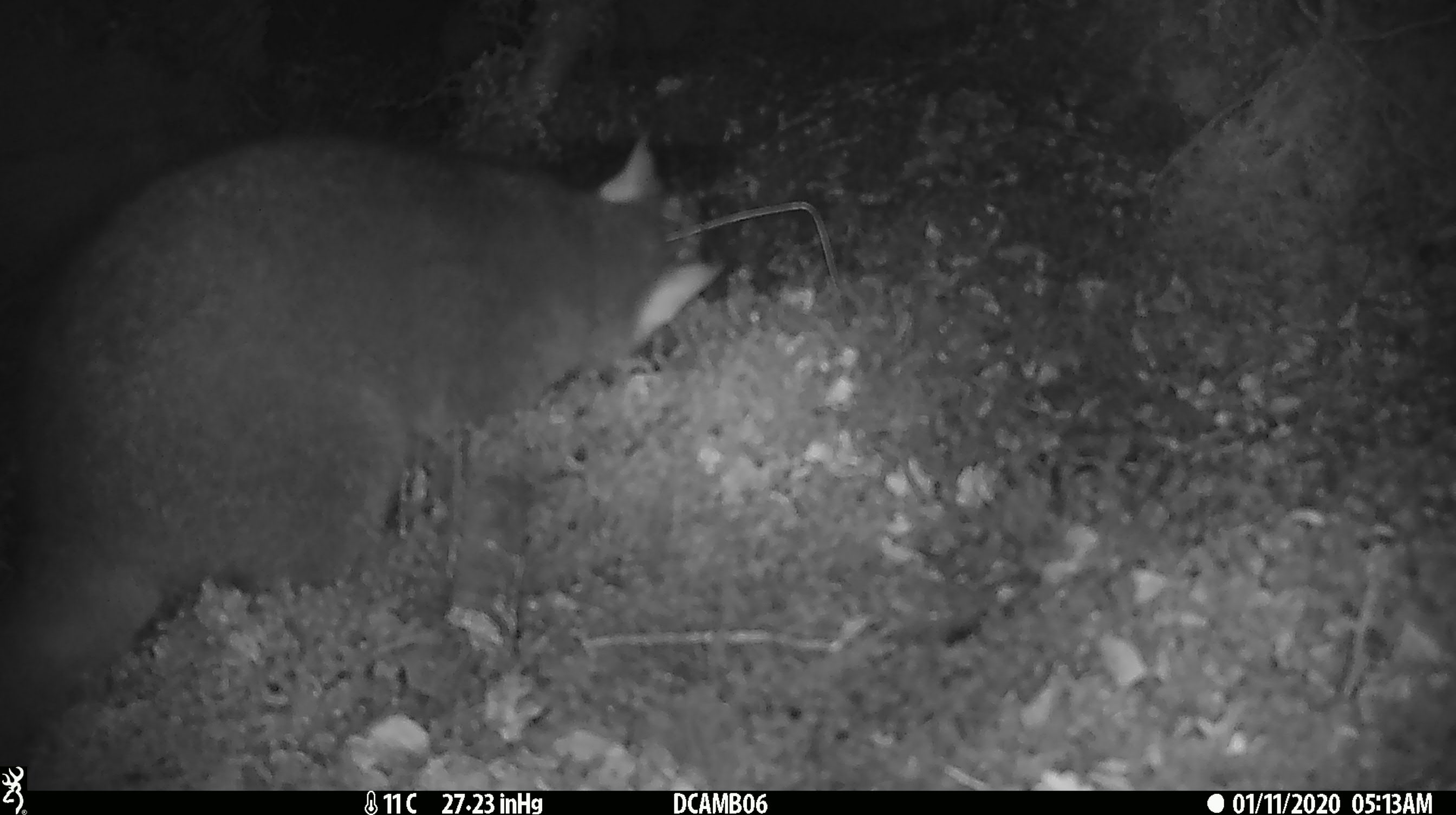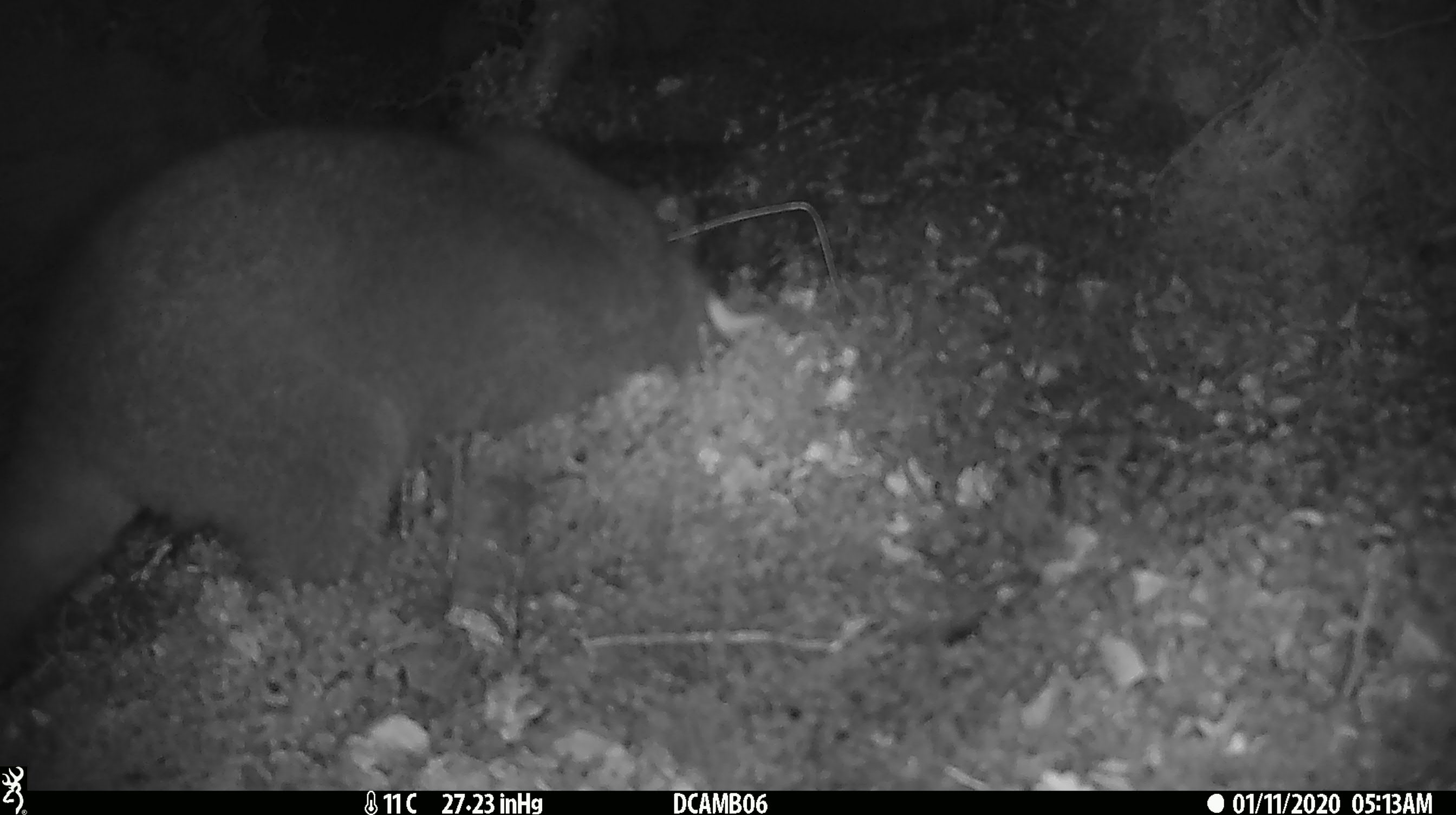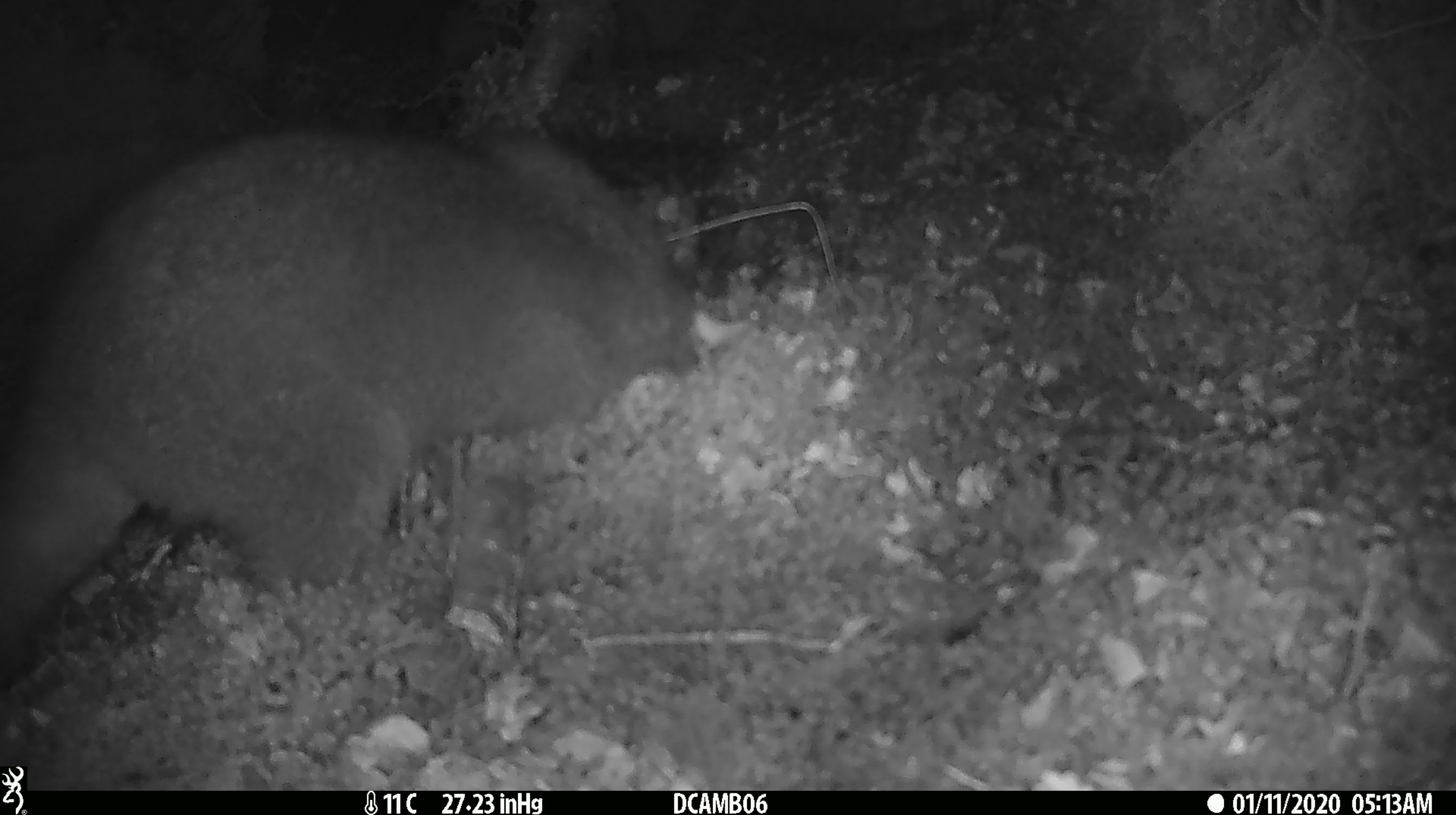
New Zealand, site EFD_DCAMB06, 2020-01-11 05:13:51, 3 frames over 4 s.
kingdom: Animalia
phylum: Chordata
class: Mammalia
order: Diprotodontia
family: Phalangeridae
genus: Trichosurus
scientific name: Trichosurus vulpecula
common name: common brushtail possum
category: possum